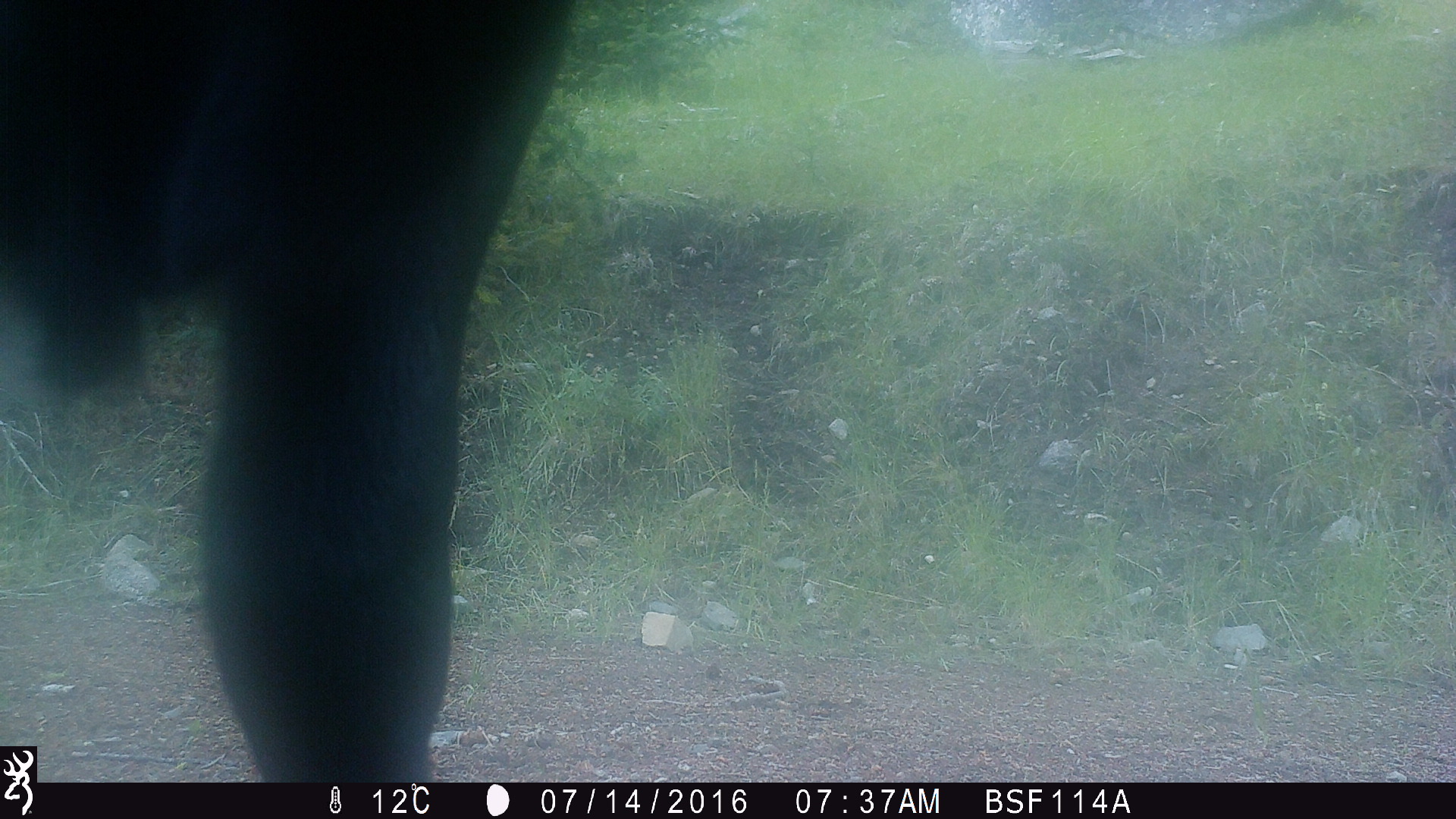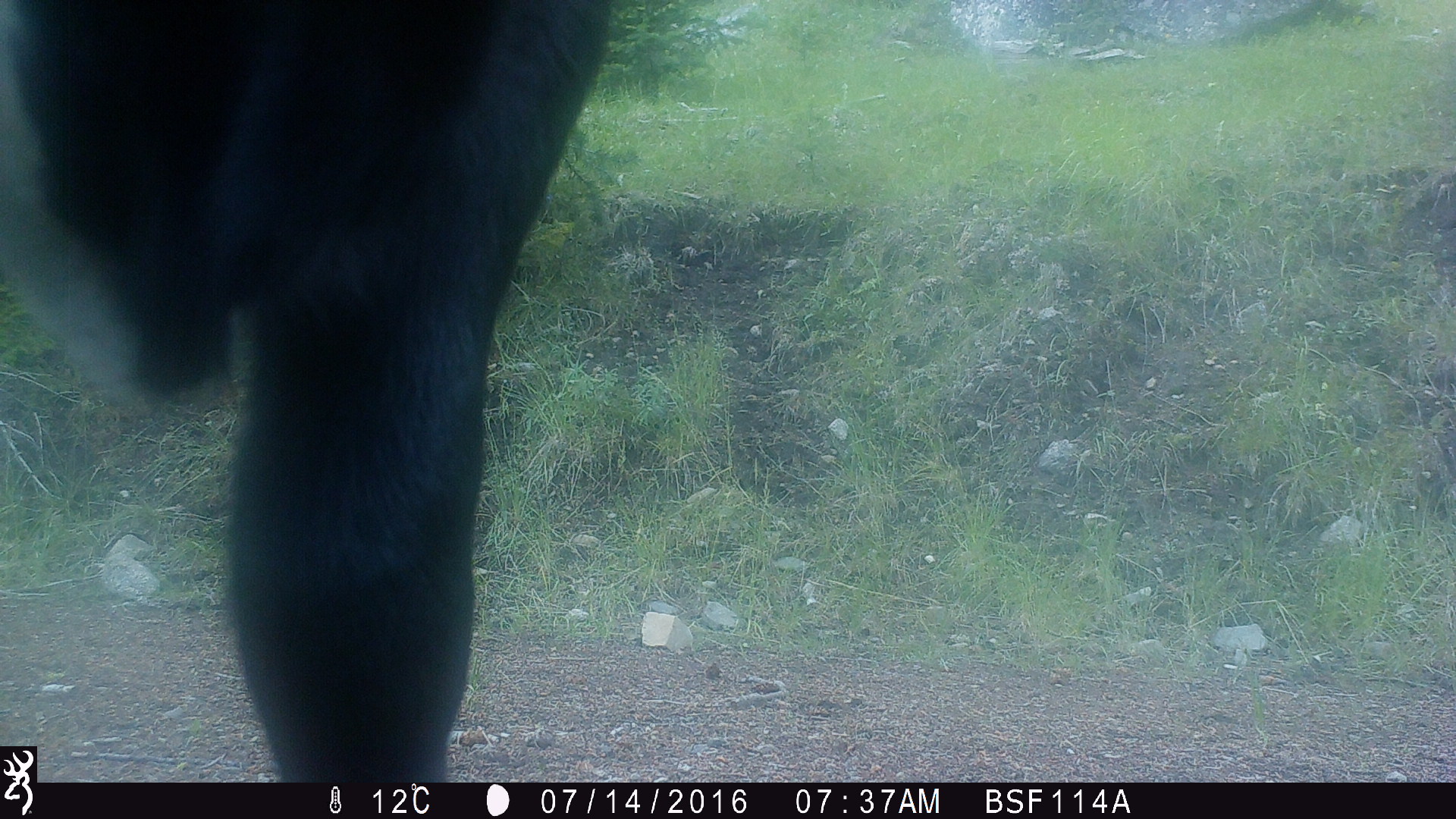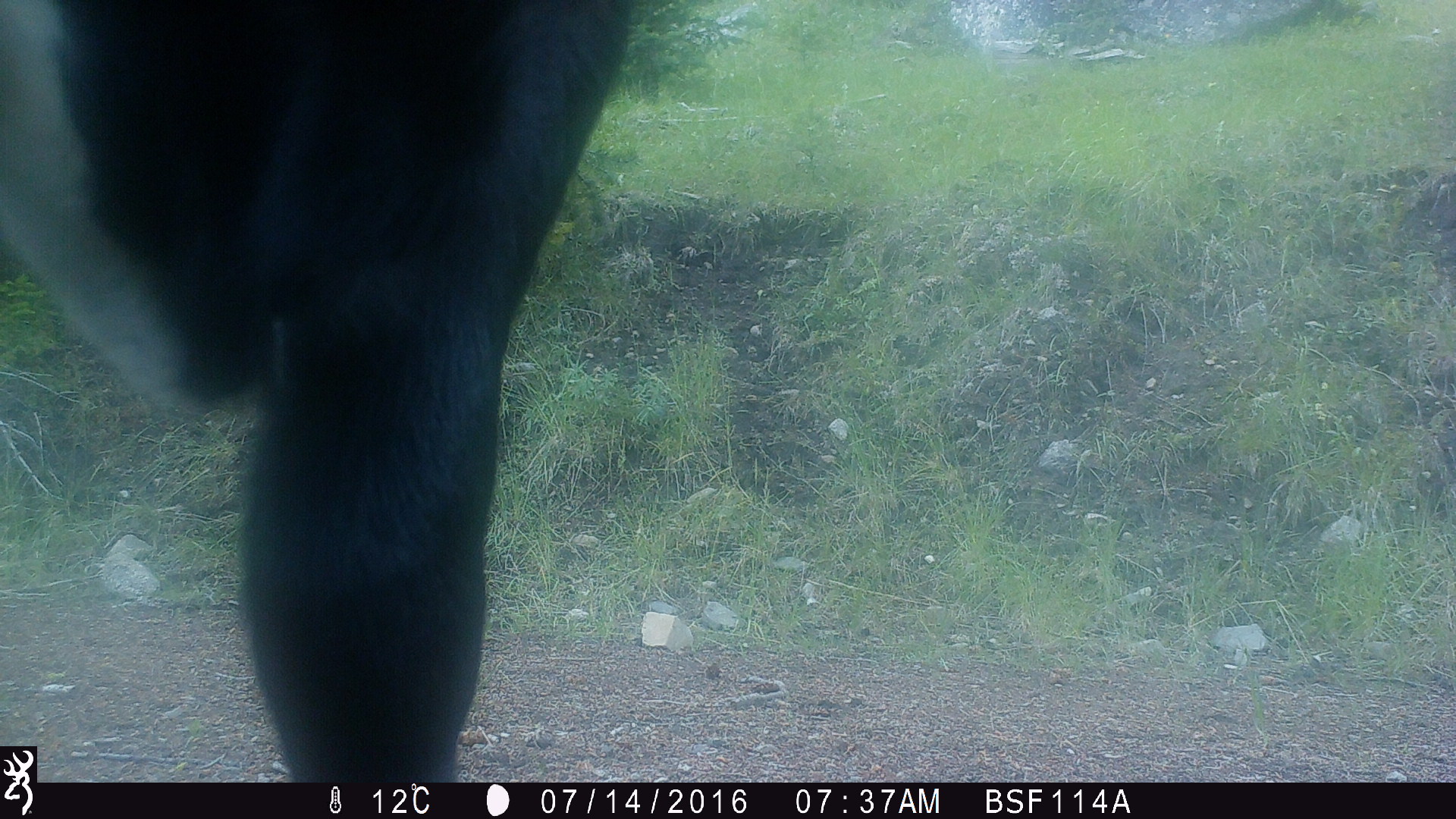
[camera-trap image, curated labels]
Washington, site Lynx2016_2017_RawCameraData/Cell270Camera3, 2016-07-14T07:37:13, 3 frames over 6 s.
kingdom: Animalia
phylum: Chordata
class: Mammalia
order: Artiodactyla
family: Bovidae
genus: Bos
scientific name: Bos taurus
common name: domestic cattle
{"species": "domestic cattle (Bos taurus)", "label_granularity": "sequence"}